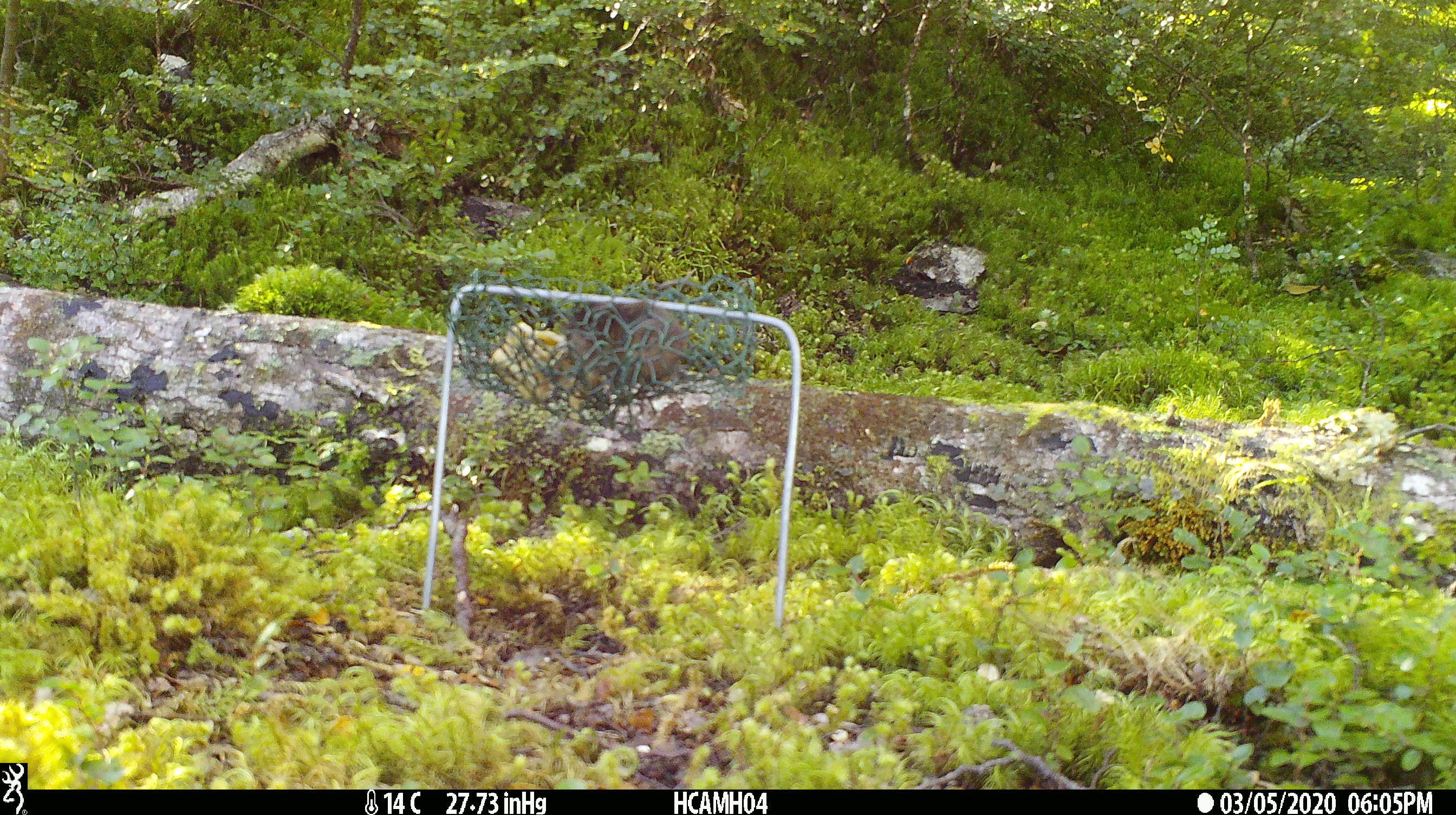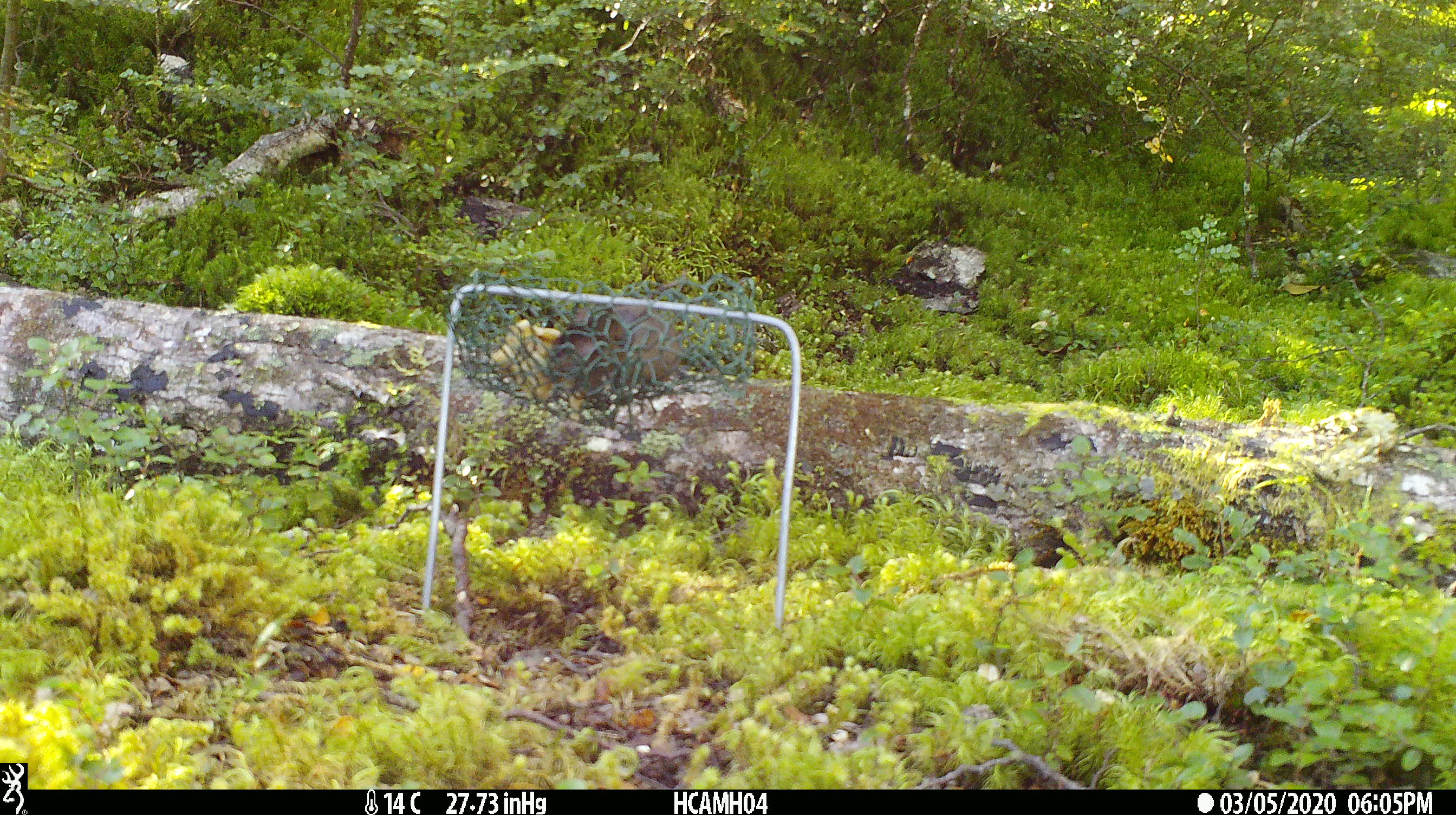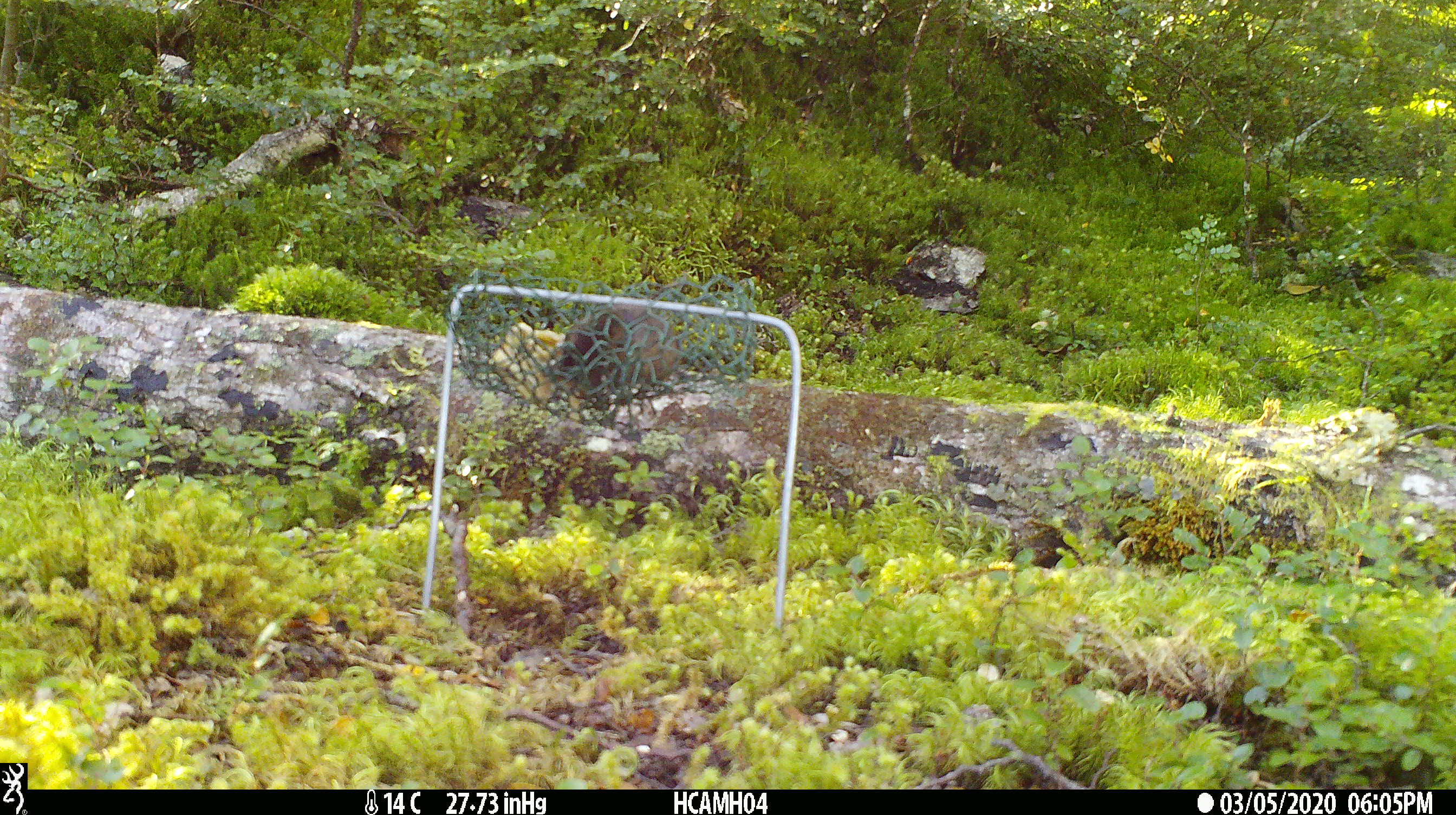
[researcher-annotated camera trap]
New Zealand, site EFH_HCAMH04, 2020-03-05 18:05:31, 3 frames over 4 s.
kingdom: Animalia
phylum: Chordata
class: Mammalia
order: Rodentia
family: Muridae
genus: Mus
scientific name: Mus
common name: mouse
Mouse (Mus).